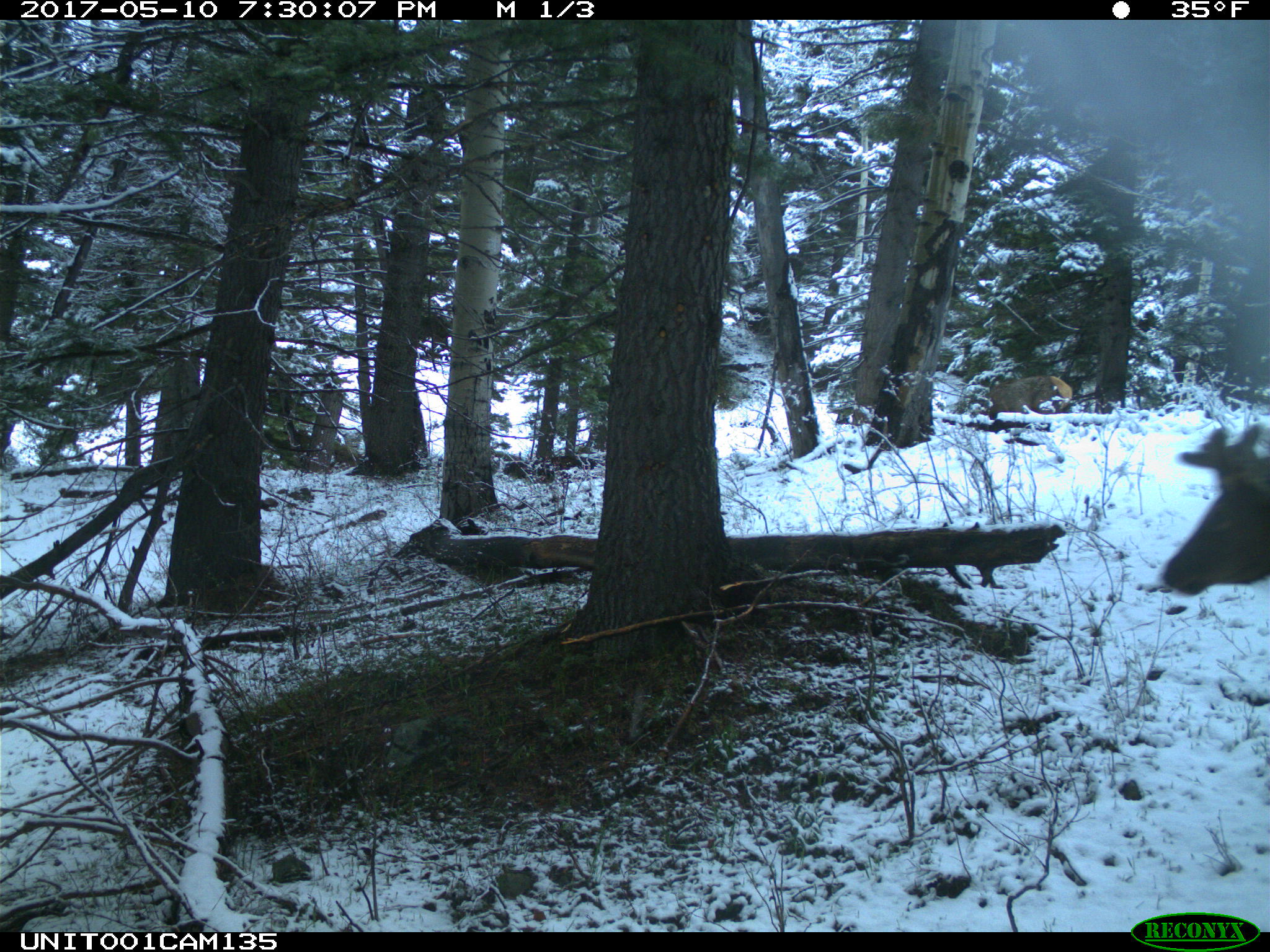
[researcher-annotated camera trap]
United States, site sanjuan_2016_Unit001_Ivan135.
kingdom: Animalia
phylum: Chordata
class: Mammalia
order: Artiodactyla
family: Cervidae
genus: Cervus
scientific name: Cervus elaphus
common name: red deer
Cervus elaphus (red deer).